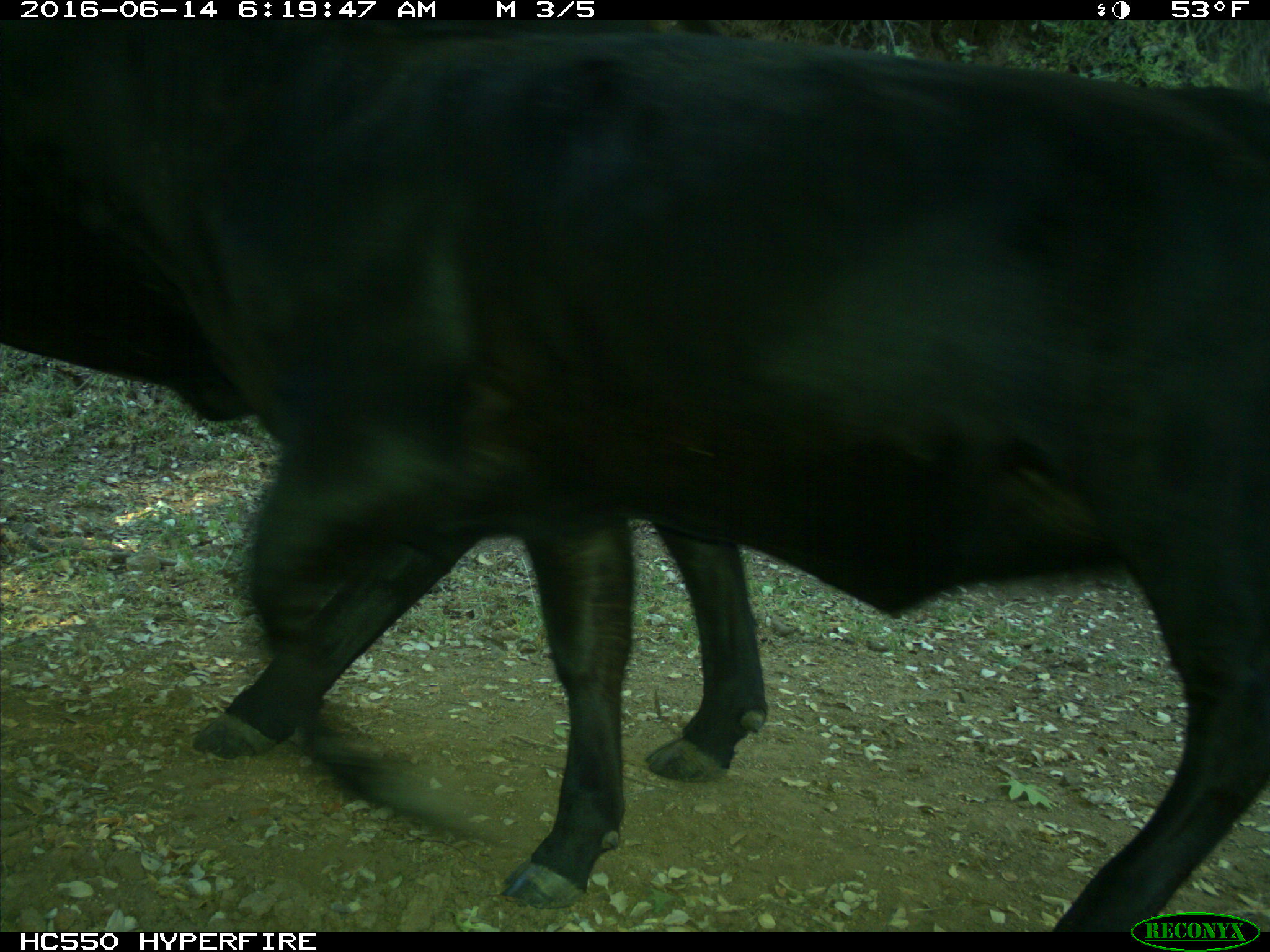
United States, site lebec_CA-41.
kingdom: Animalia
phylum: Chordata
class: Mammalia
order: Artiodactyla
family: Bovidae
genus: Bos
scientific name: Bos taurus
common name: domestic cow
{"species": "Bos taurus (domestic cow)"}